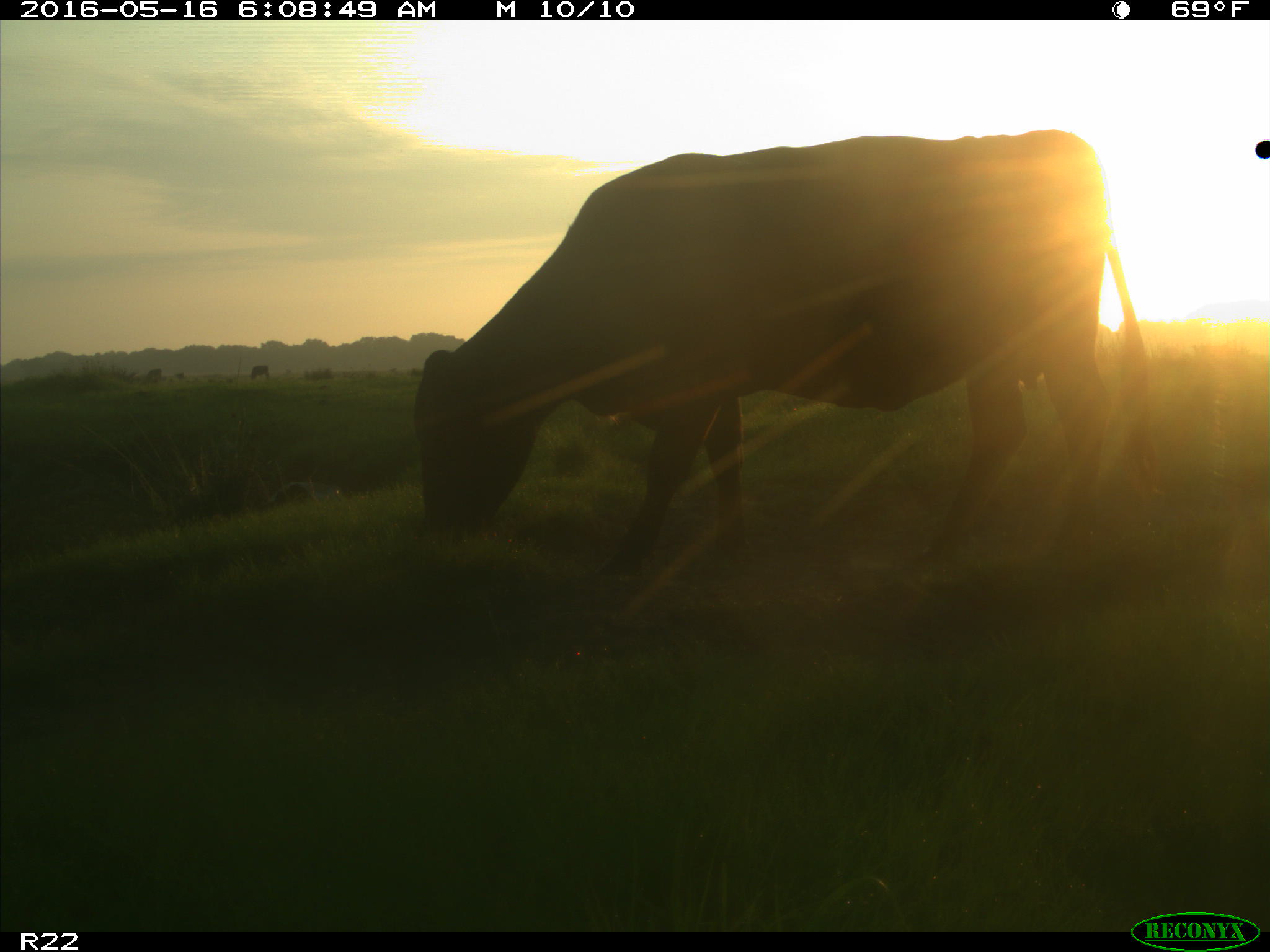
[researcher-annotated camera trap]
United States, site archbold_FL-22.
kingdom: Animalia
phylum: Chordata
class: Mammalia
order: Artiodactyla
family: Bovidae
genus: Bos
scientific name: Bos taurus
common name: domestic cow